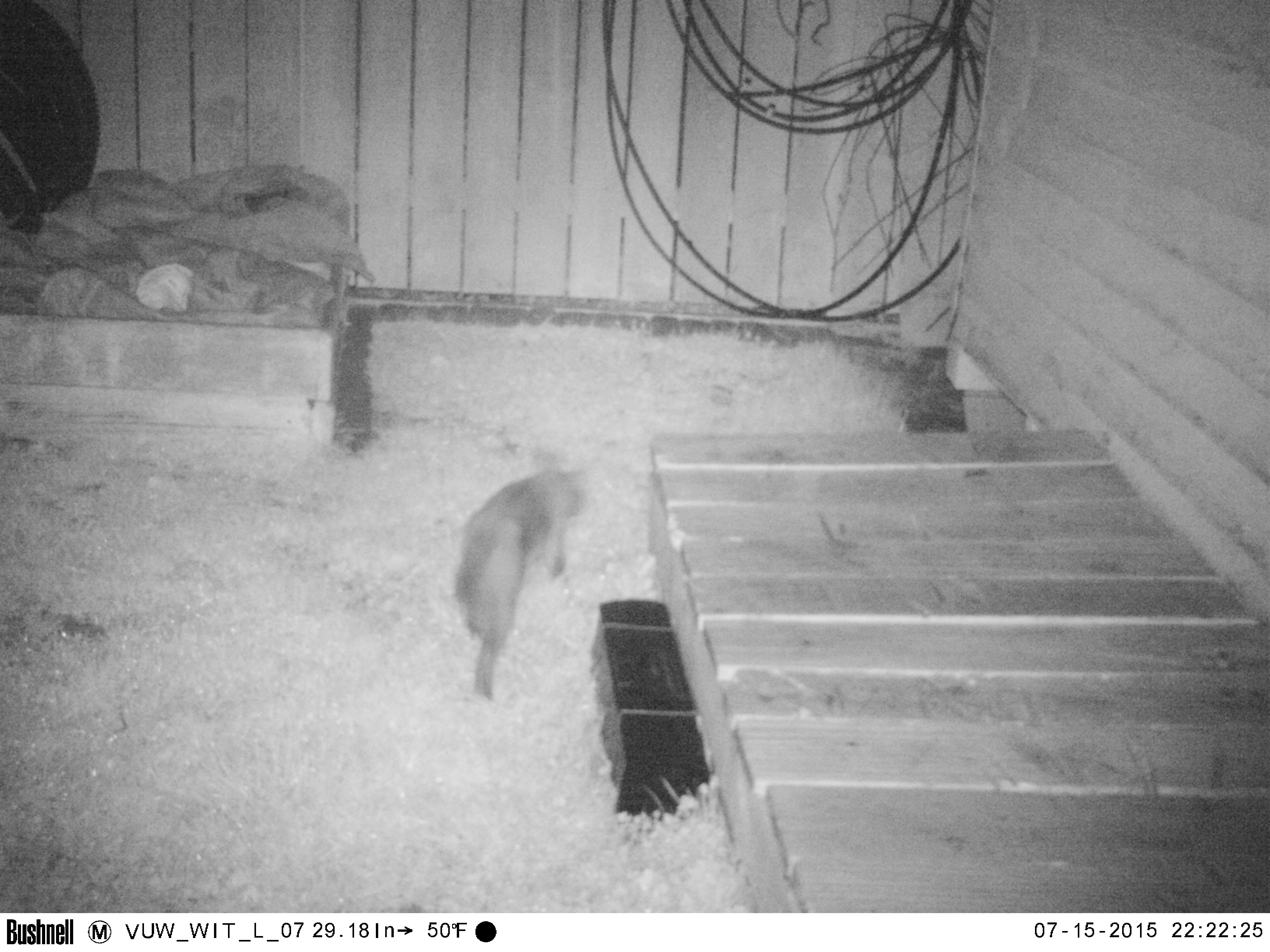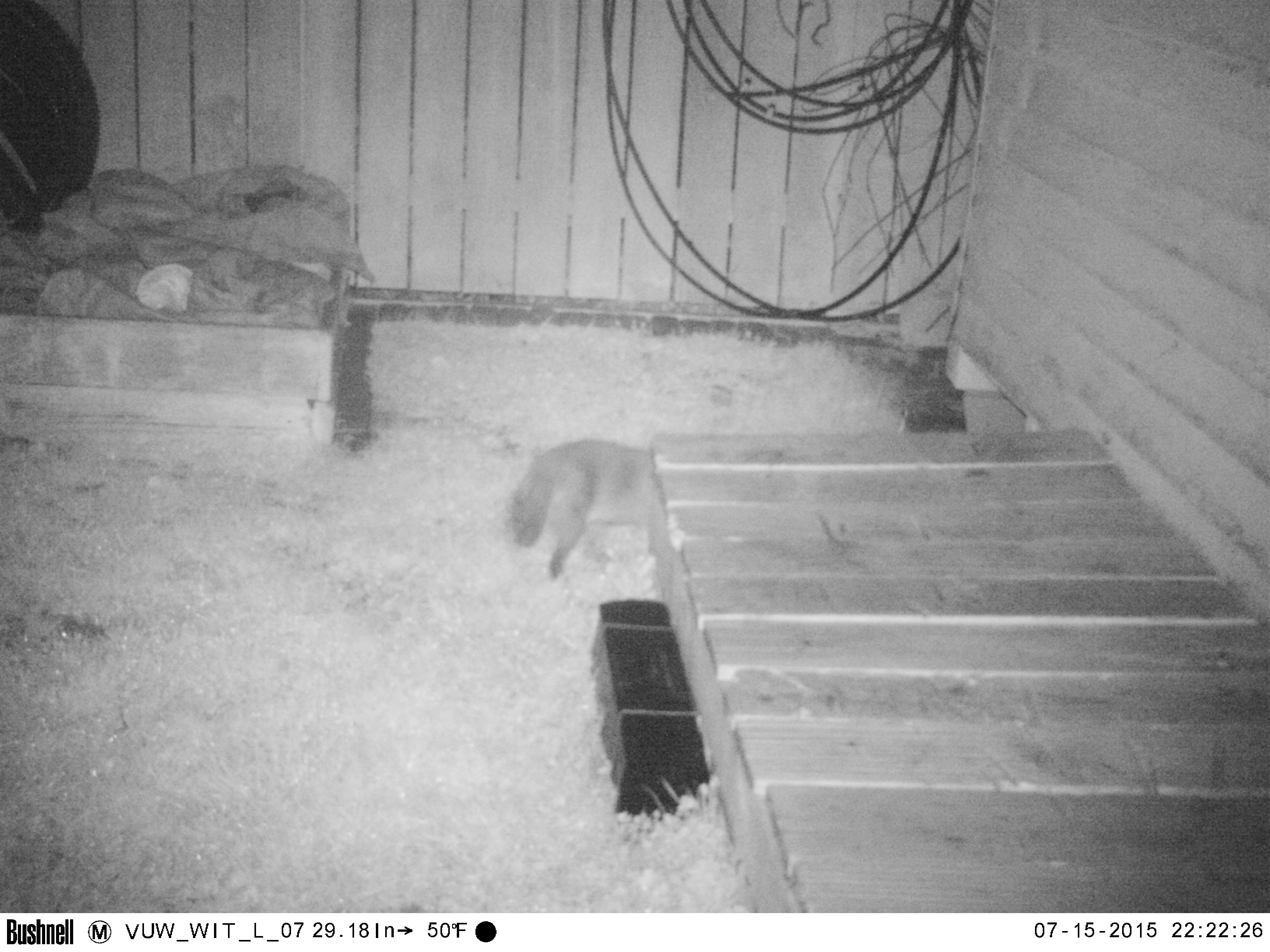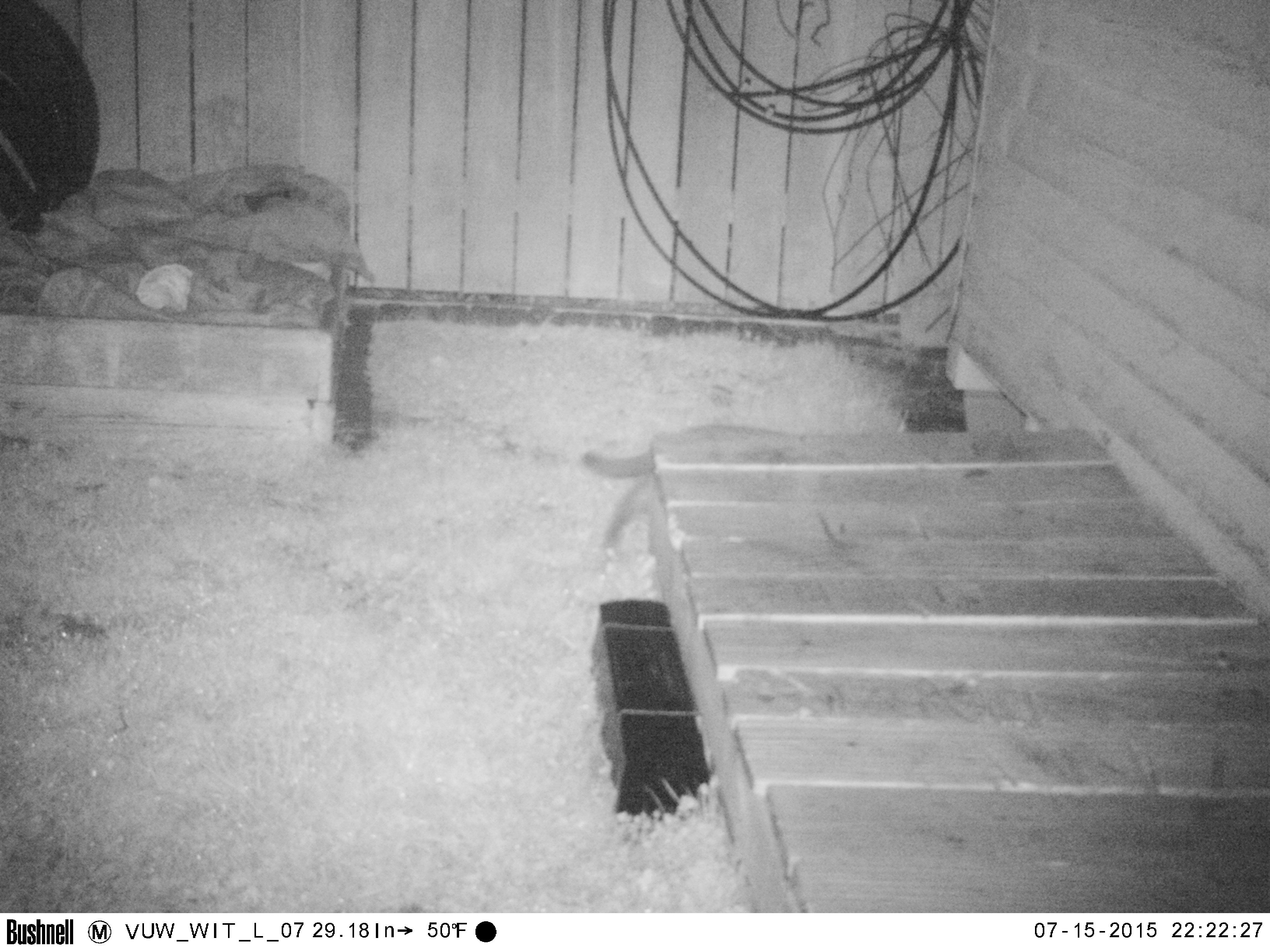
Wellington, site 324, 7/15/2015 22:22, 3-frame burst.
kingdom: Animalia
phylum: Chordata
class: Mammalia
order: Carnivora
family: Felidae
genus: Felis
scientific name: Felis catus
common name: cat